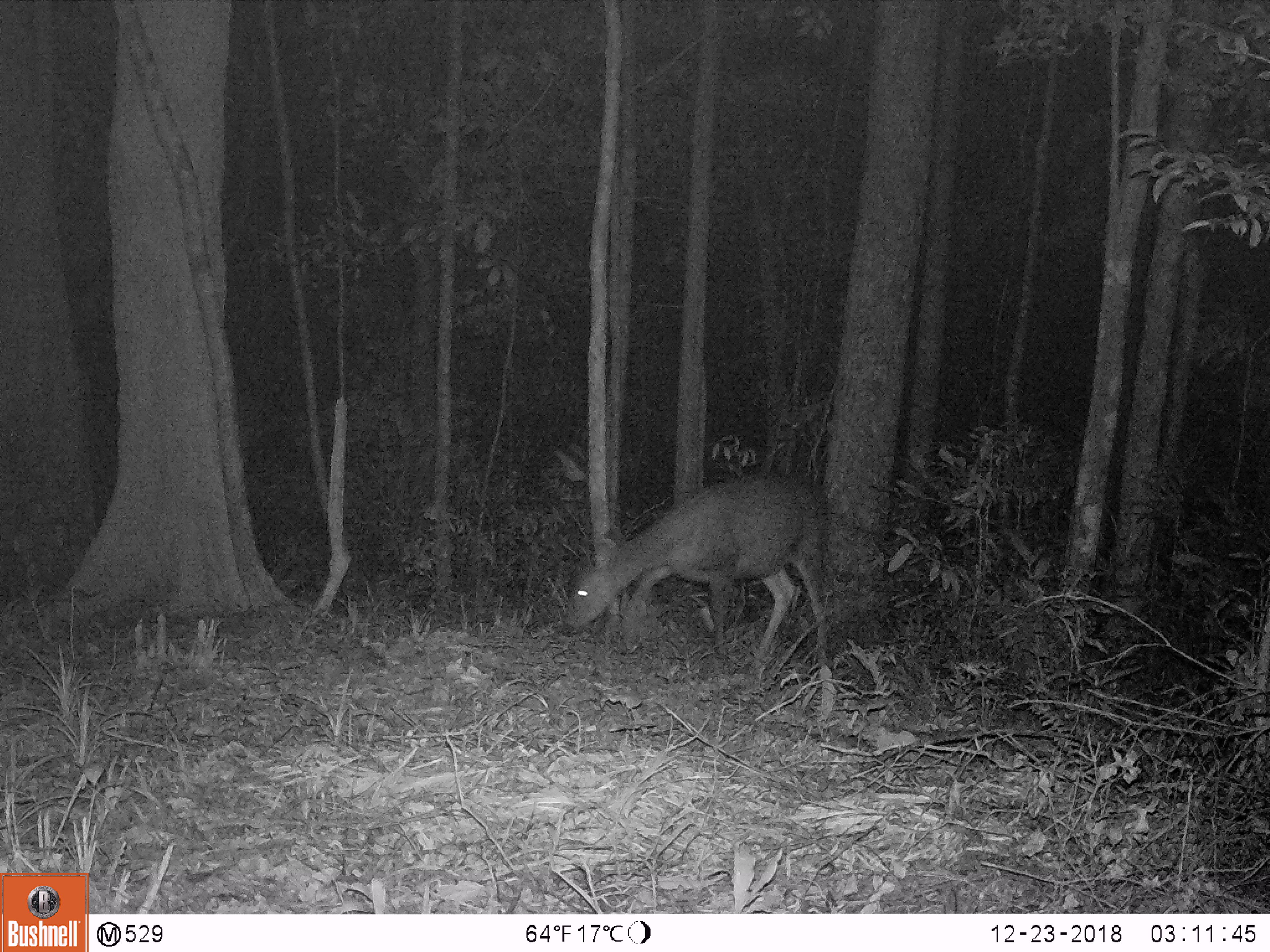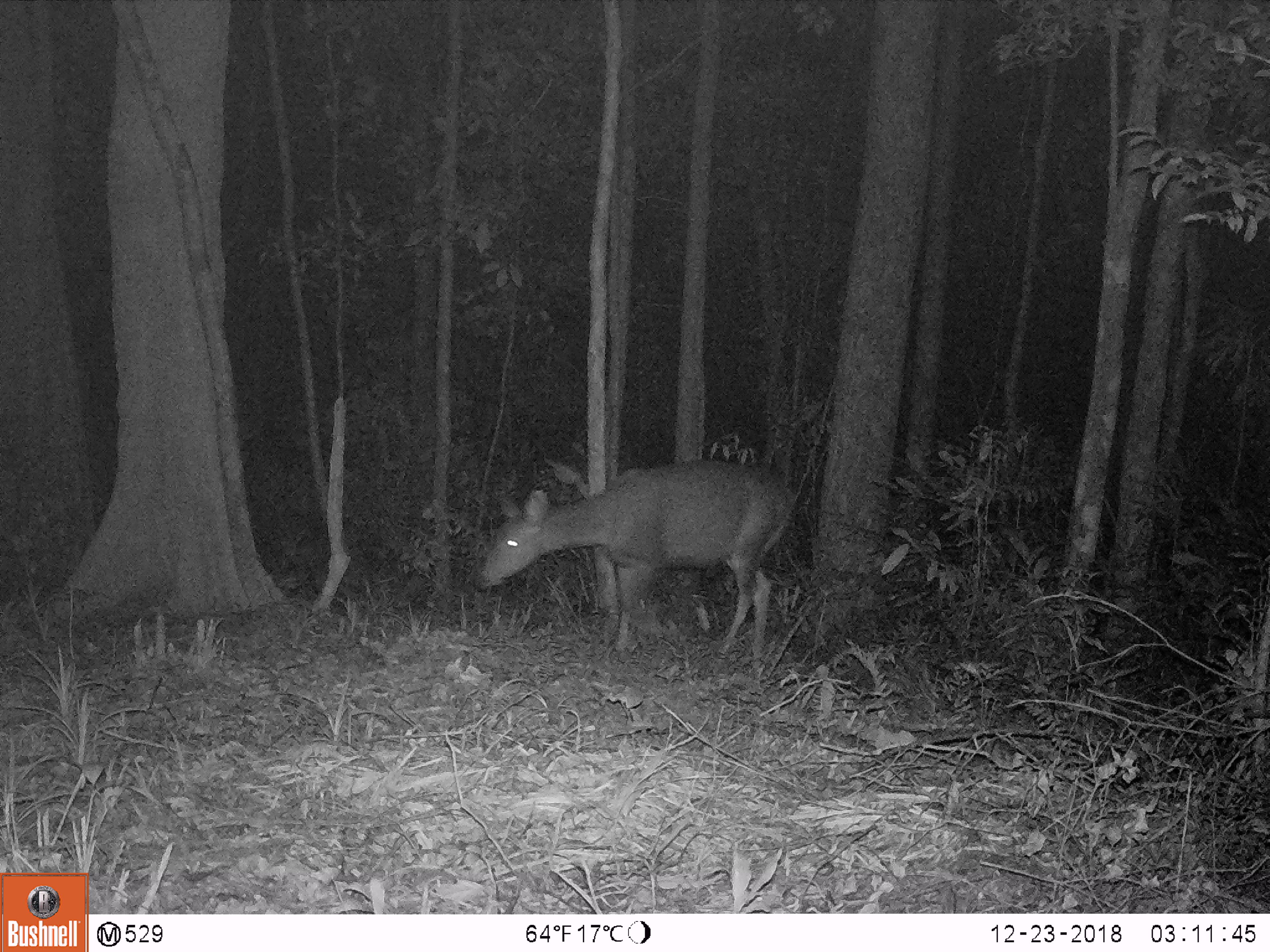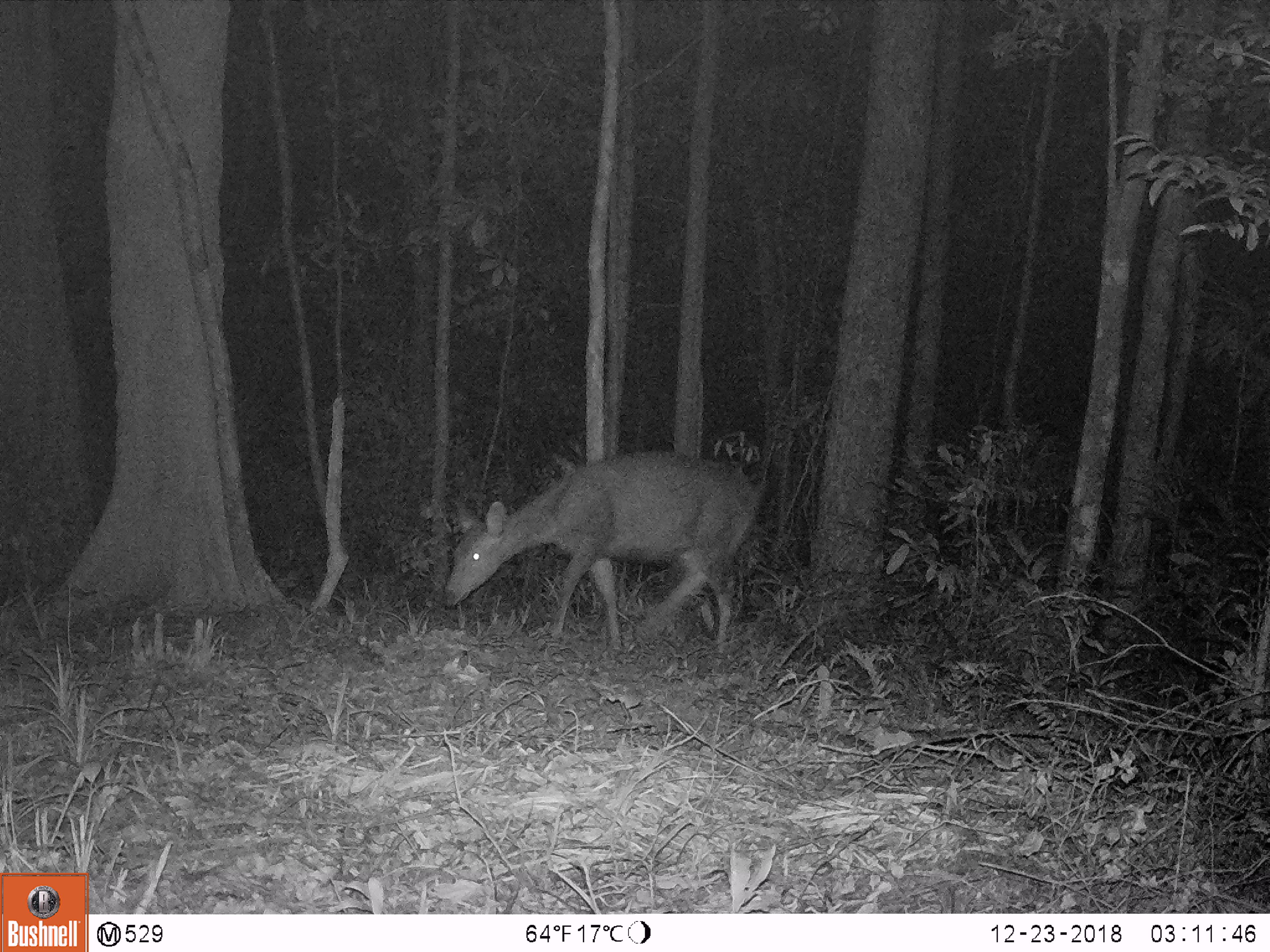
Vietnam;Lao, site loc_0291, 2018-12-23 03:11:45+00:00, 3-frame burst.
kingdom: Animalia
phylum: Chordata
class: Mammalia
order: Artiodactyla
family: Cervidae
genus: Rusa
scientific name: Rusa unicolor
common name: sambar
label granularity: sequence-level